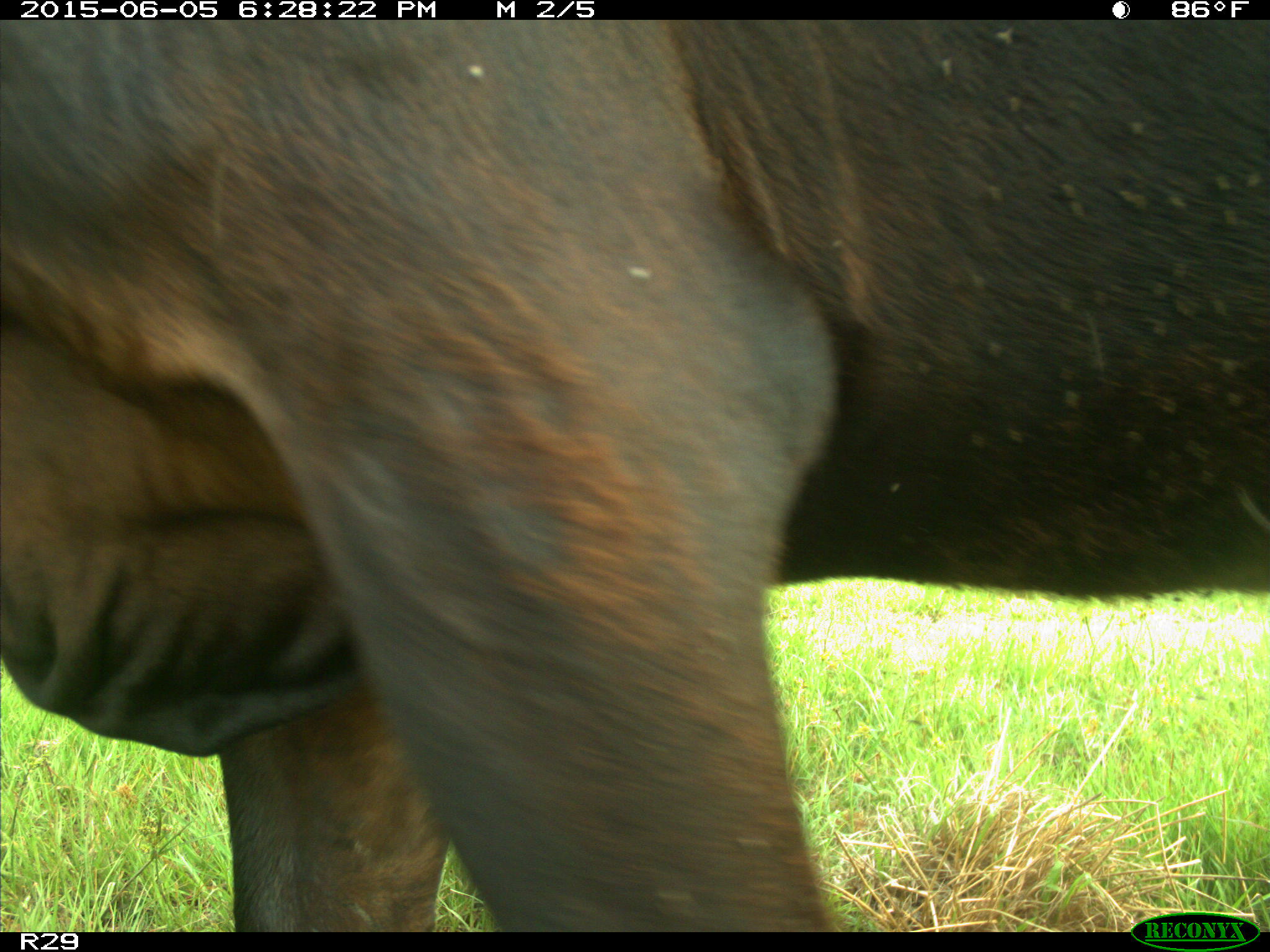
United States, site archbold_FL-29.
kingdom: Animalia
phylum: Chordata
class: Mammalia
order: Artiodactyla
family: Bovidae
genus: Bos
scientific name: Bos taurus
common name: domestic cow